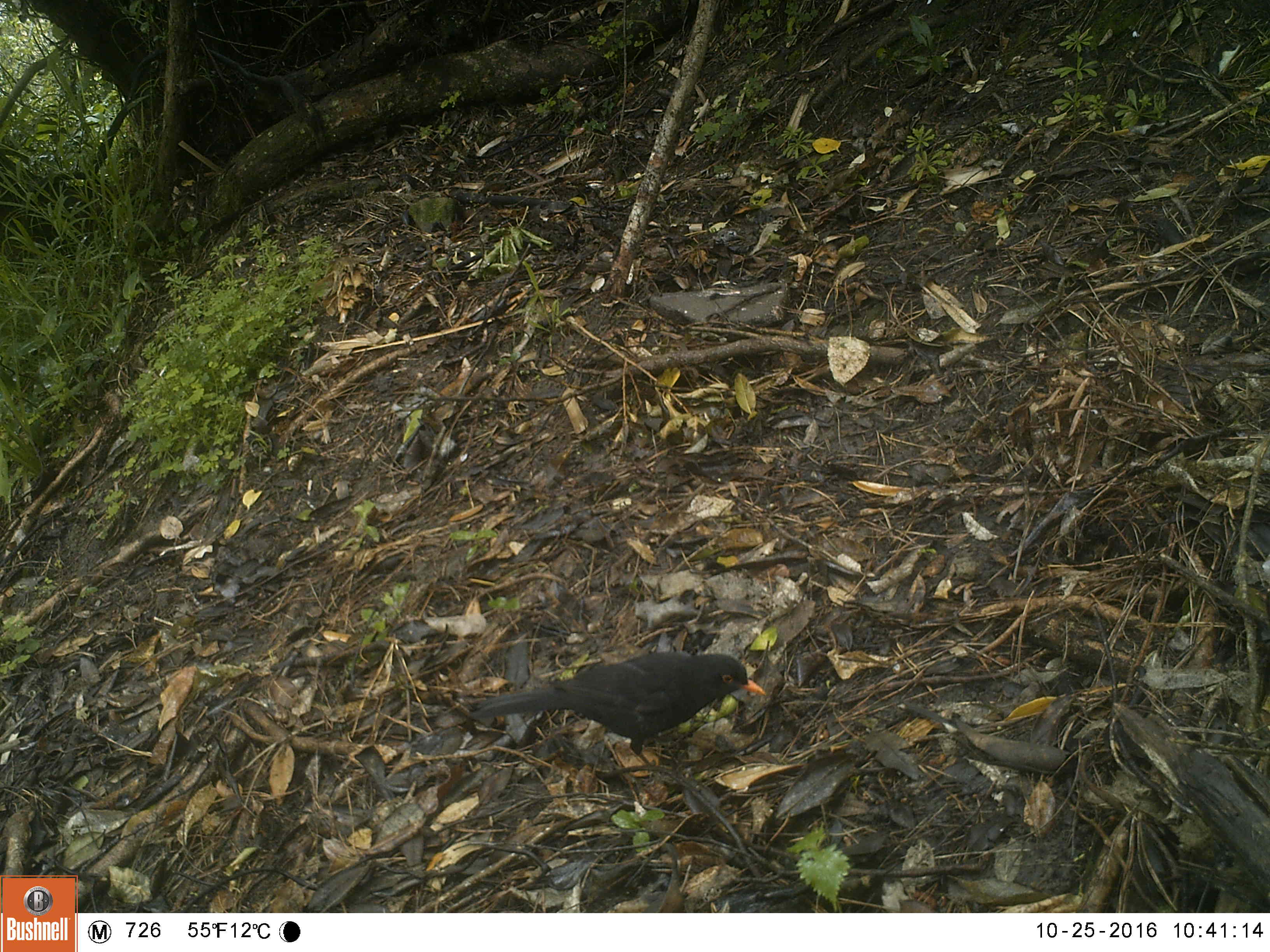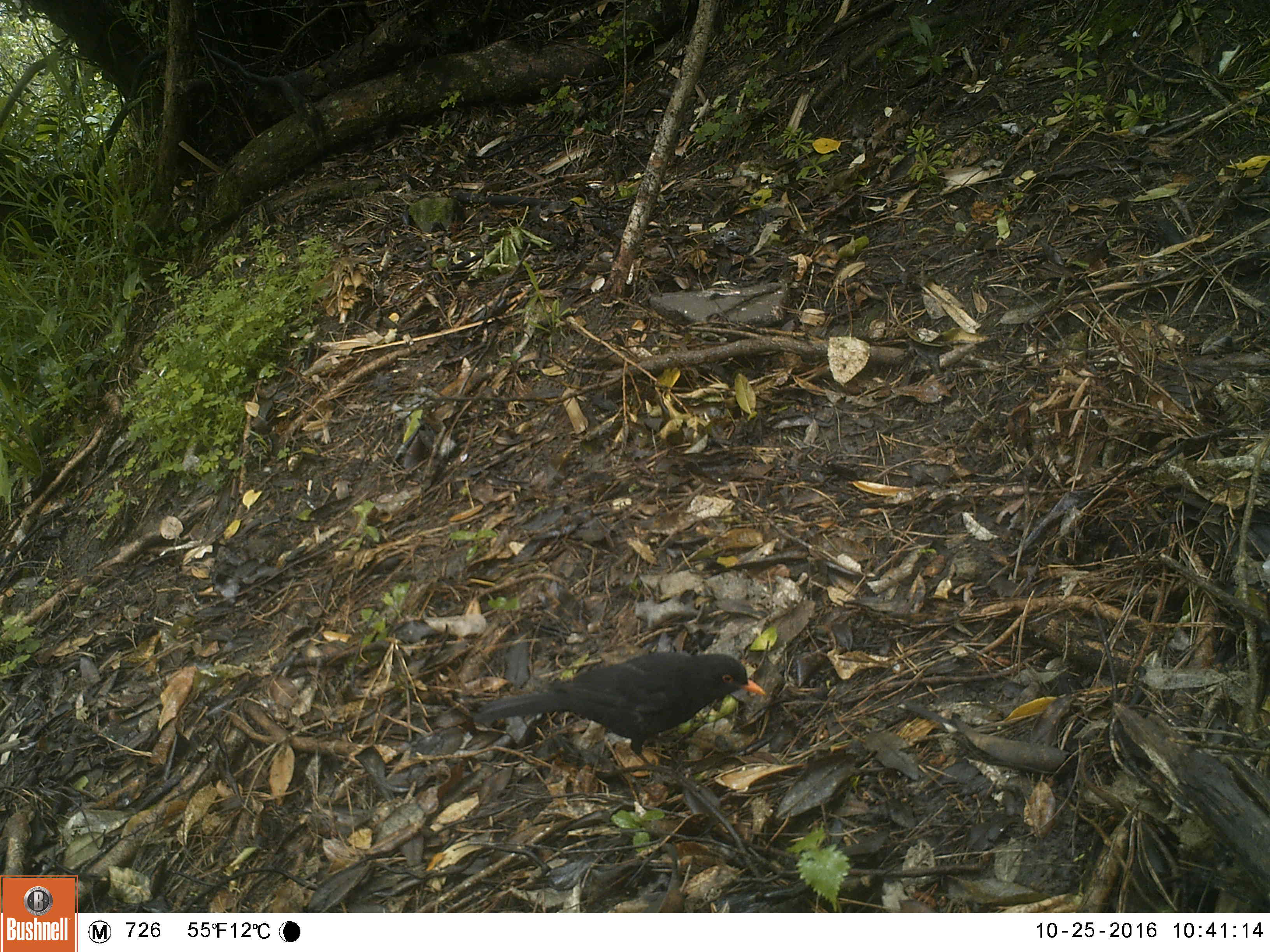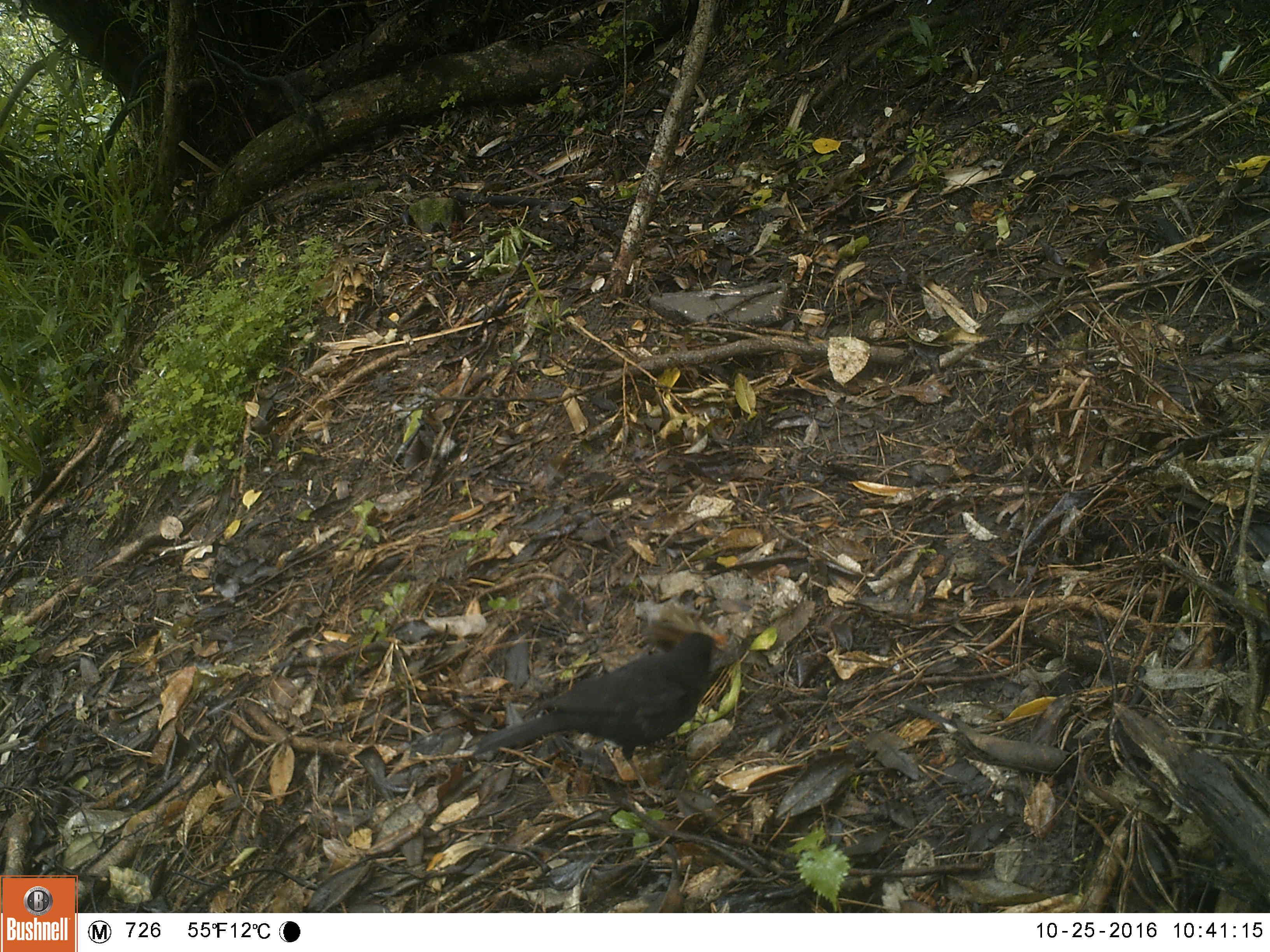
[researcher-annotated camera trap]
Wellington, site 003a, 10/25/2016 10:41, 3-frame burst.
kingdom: Animalia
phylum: Chordata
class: Aves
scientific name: Aves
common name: bird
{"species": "bird (Aves)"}